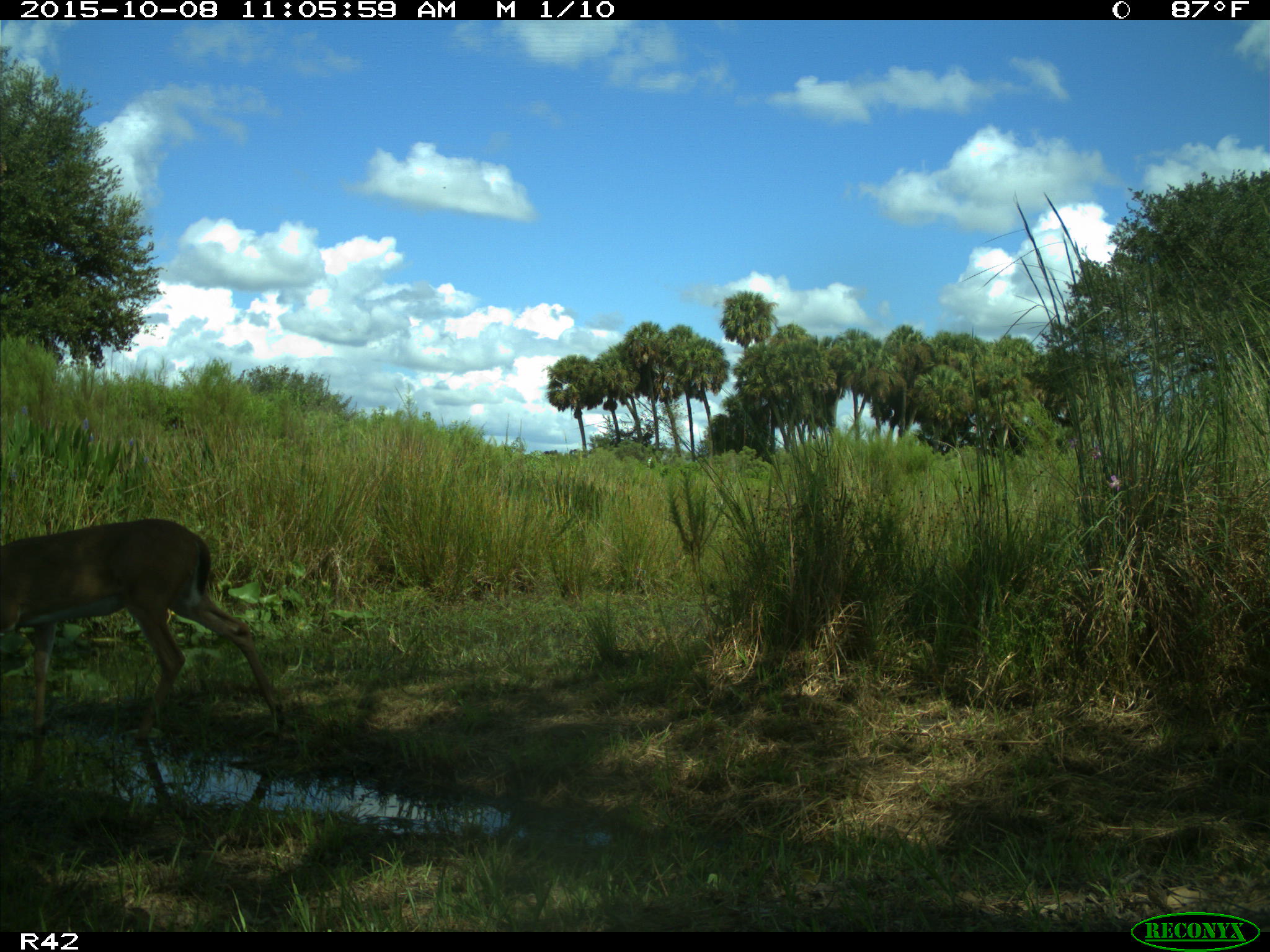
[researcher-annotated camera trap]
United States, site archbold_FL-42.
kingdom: Animalia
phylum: Chordata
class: Mammalia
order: Artiodactyla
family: Cervidae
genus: Odocoileus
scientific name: Odocoileus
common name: deer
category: unidentified deer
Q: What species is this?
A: Unidentified deer (deer) (Odocoileus).